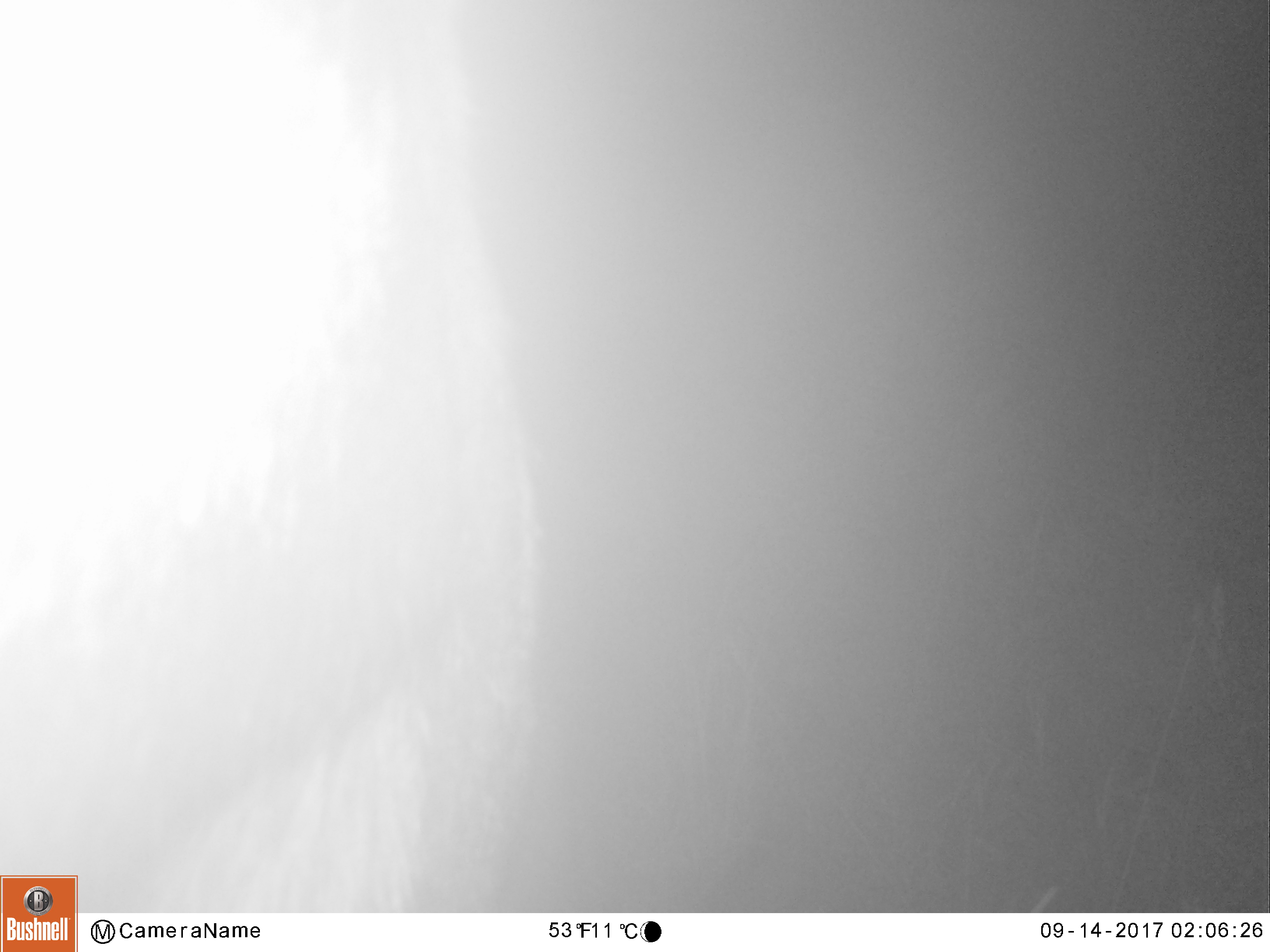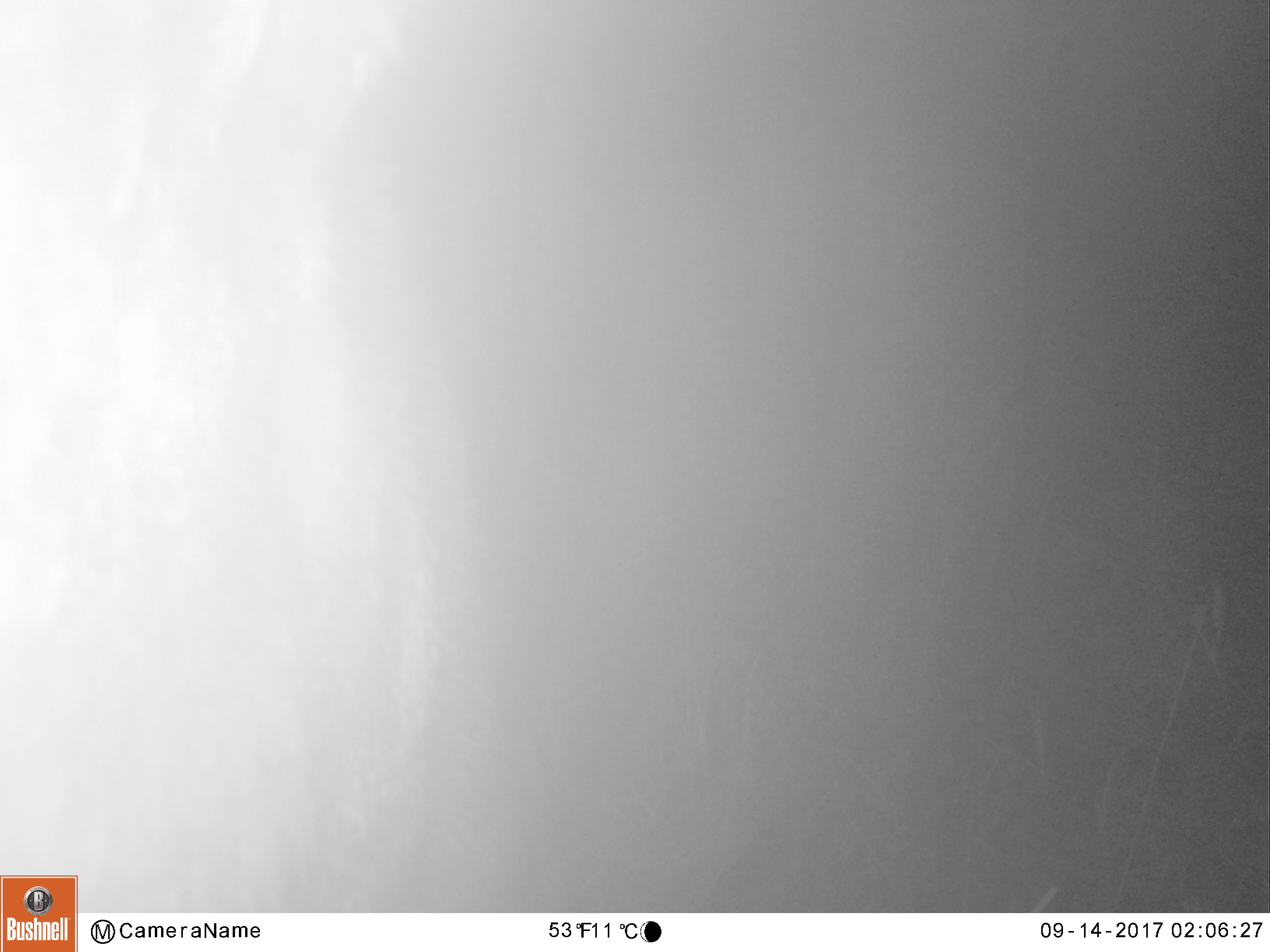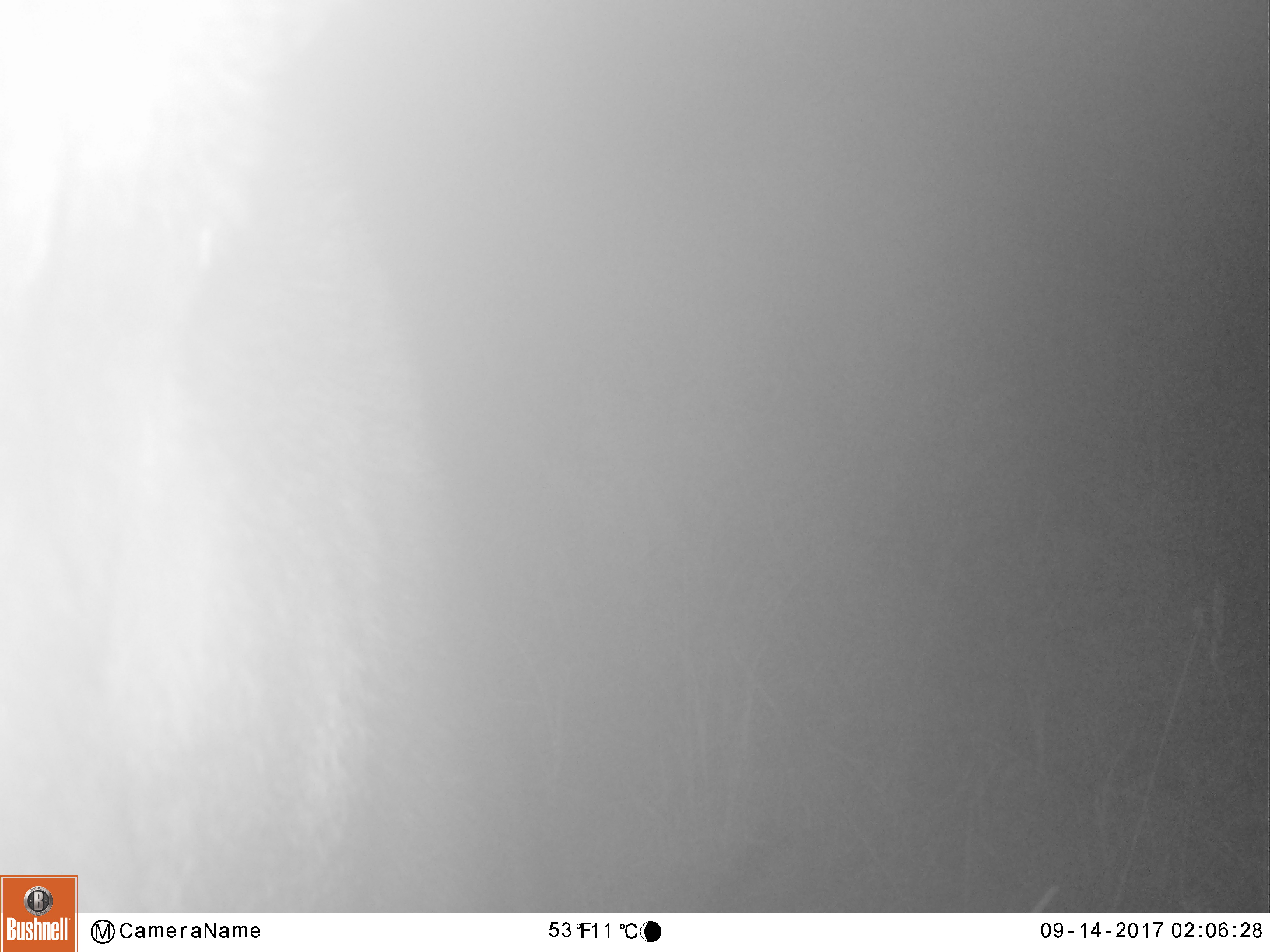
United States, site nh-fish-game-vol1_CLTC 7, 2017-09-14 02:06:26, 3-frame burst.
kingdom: Animalia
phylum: Chordata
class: Mammalia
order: Artiodactyla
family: Cervidae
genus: Alces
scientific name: Alces alces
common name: moose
Moose (Alces alces).